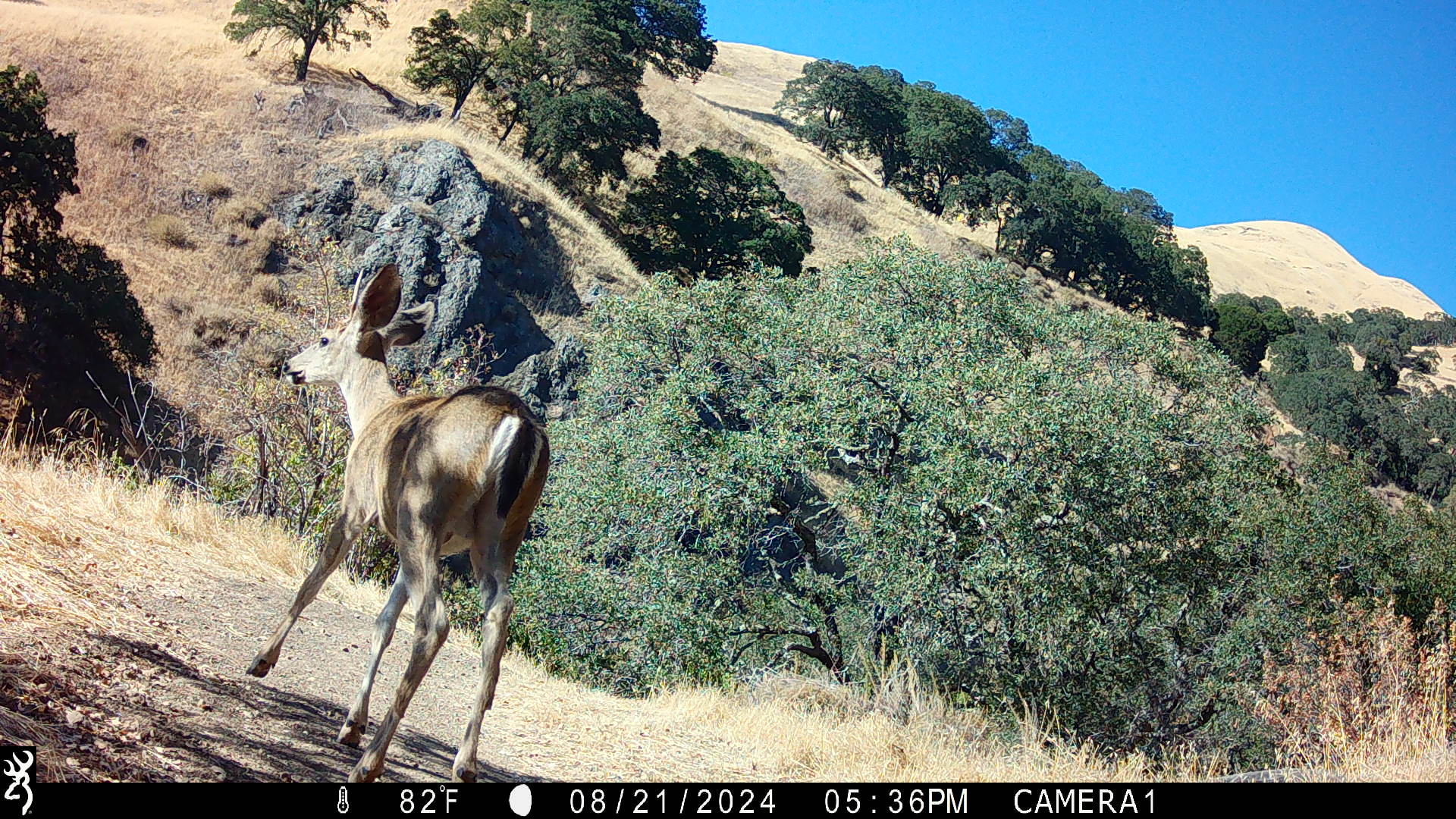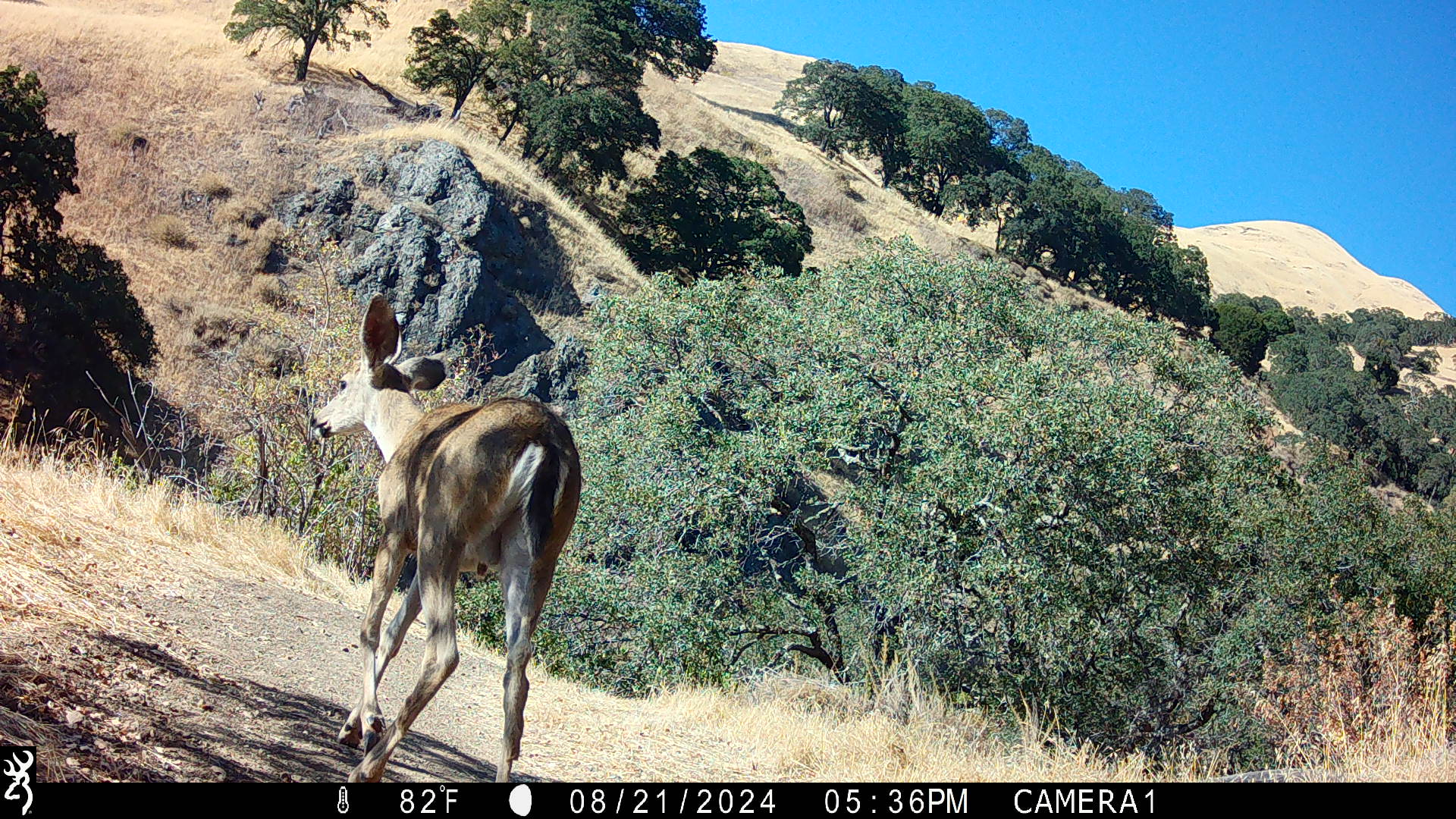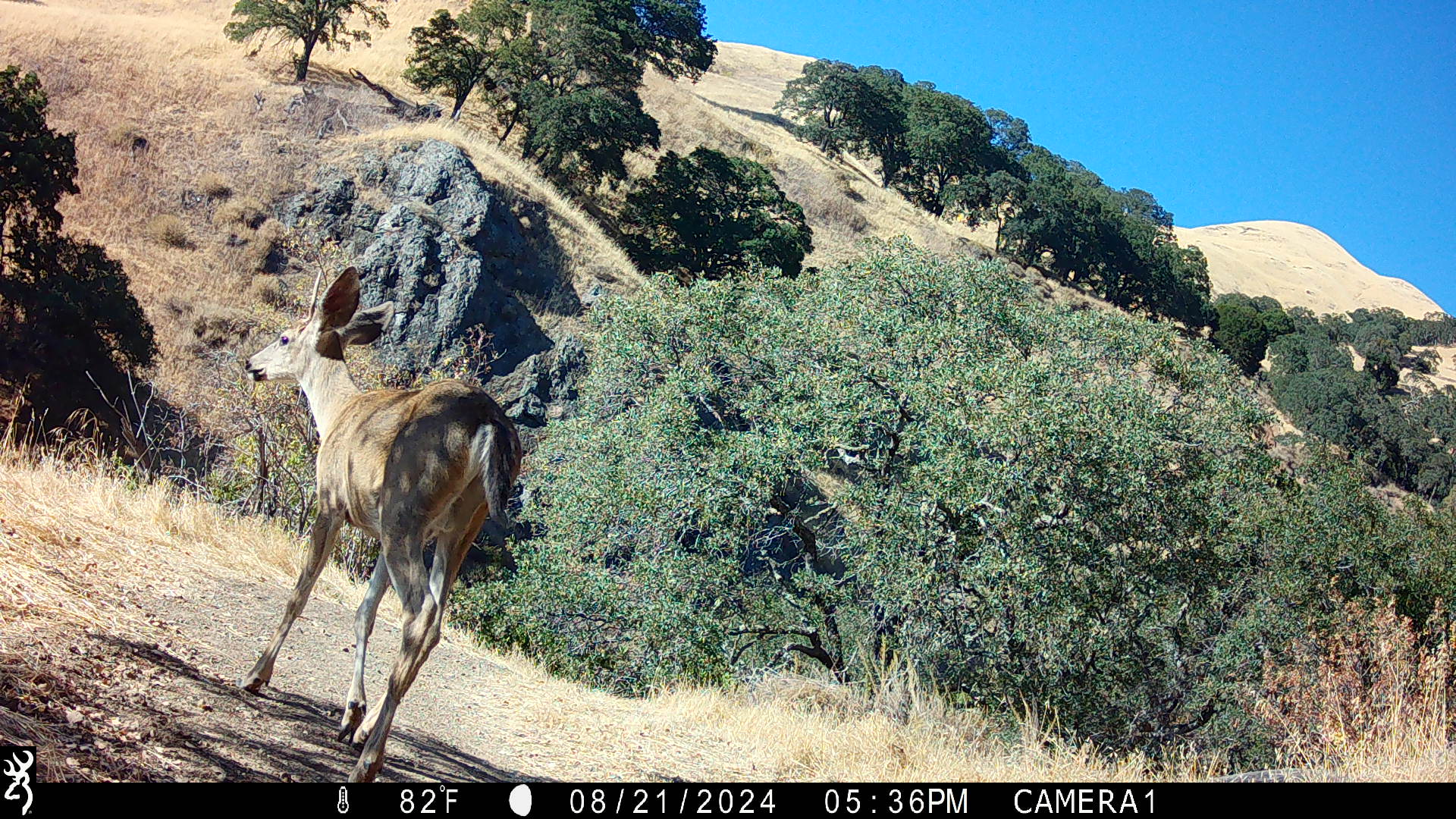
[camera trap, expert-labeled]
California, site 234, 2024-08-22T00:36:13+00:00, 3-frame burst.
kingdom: Animalia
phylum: Chordata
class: Mammalia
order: Artiodactyla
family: Cervidae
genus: Odocoileus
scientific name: Odocoileus hemionus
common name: mule deer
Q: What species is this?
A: Mule deer (Odocoileus hemionus).